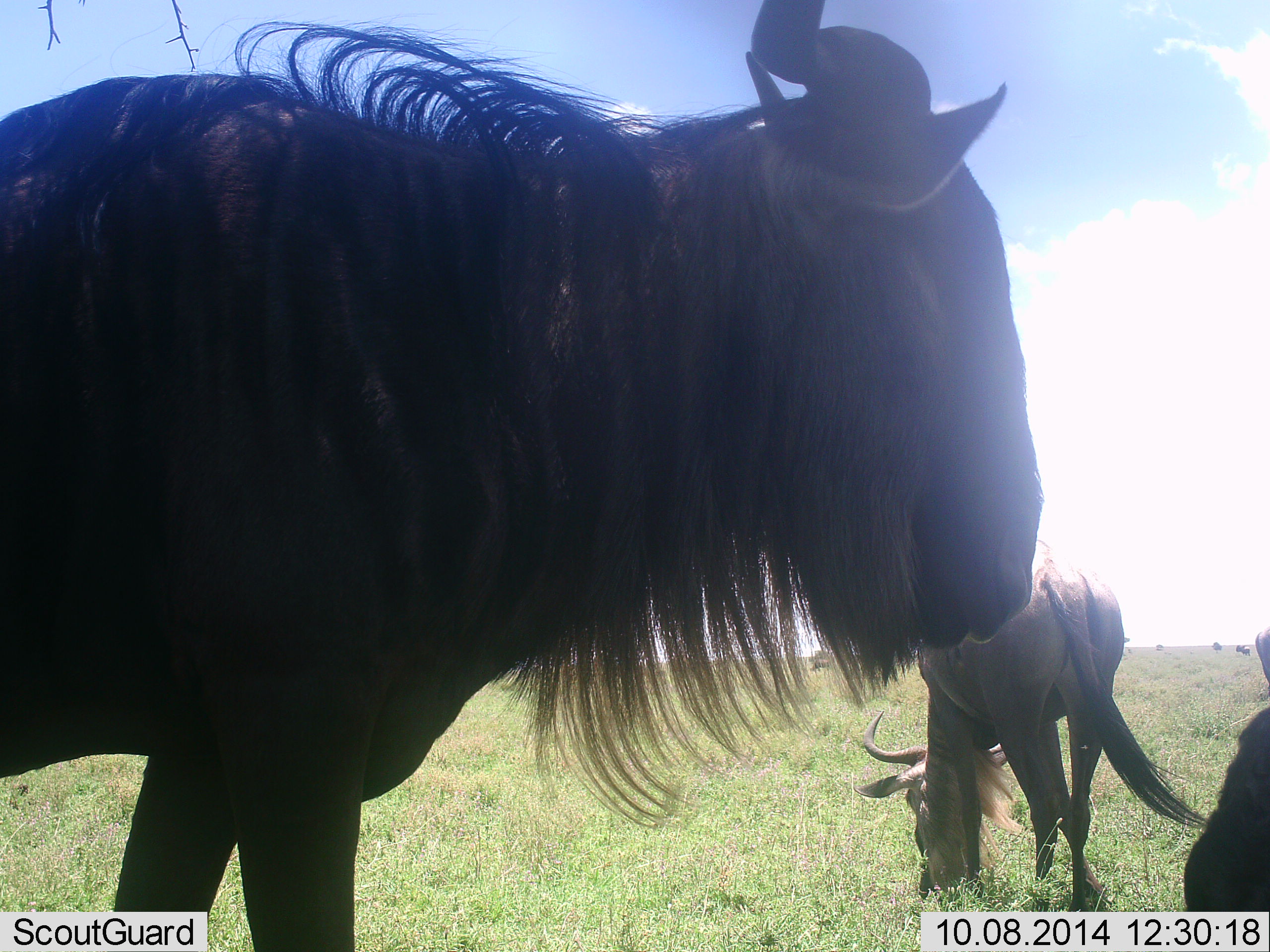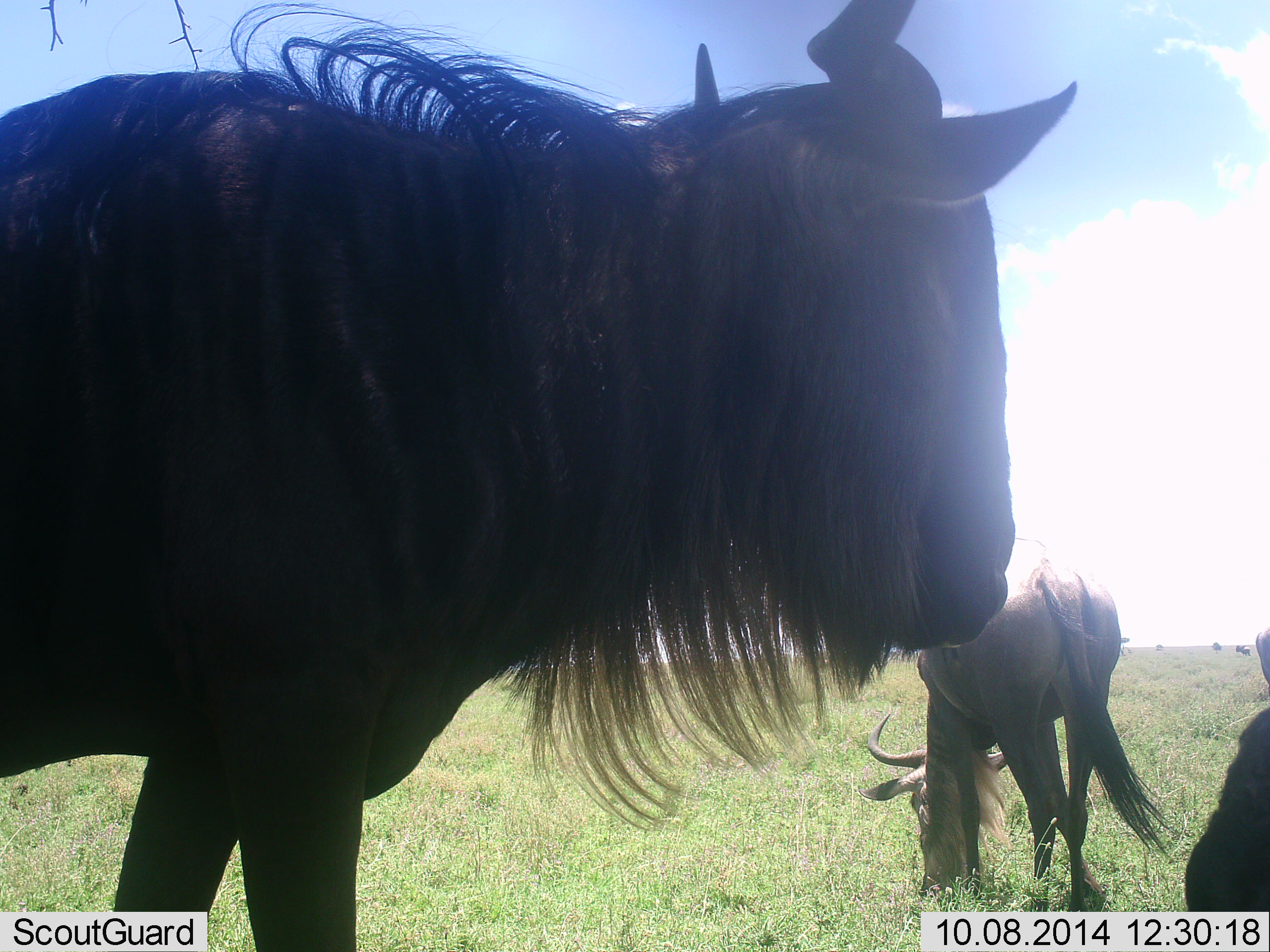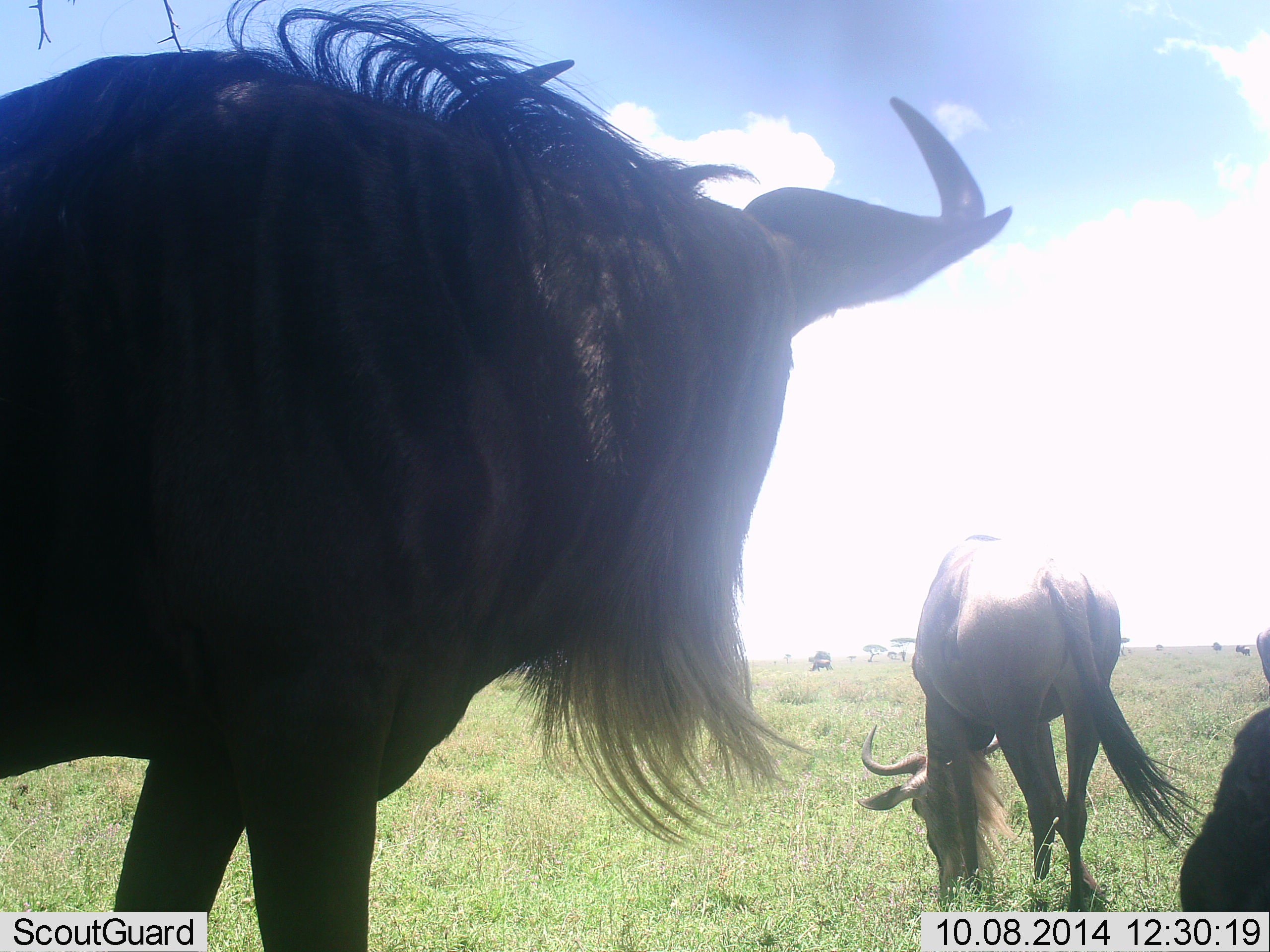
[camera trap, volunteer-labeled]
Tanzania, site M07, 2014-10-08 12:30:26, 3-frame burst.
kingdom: Animalia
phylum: Chordata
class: Mammalia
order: Artiodactyla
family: Bovidae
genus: Connochaetes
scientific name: Connochaetes taurinus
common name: blue wildebeest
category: wildebeest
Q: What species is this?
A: Wildebeest (blue wildebeest) (Connochaetes taurinus).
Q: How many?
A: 3.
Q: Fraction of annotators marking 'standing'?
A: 90%.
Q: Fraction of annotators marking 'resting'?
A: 20%.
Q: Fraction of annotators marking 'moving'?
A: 0%.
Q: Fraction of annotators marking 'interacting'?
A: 0%.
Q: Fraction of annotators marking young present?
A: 0%.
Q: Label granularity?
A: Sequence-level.